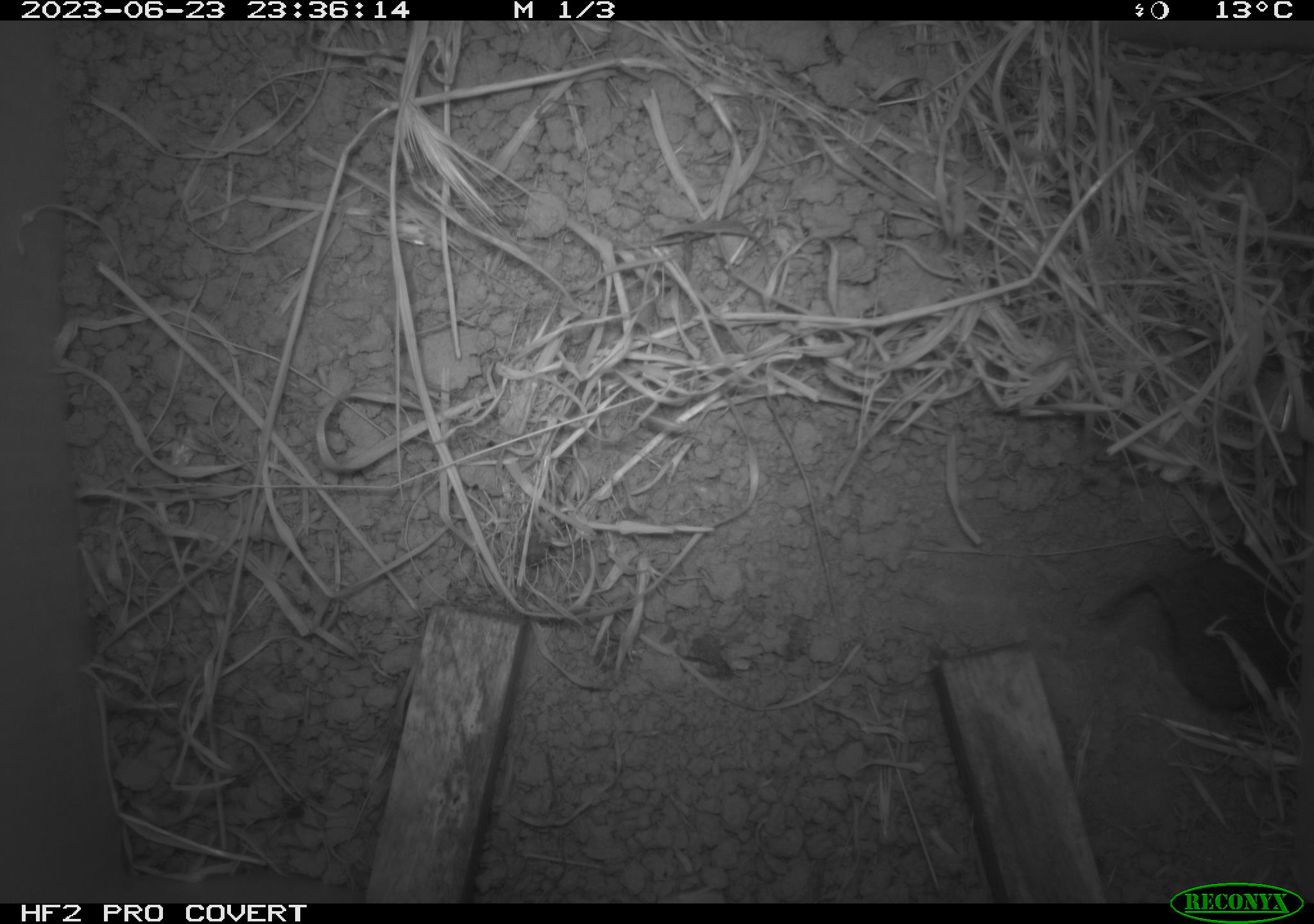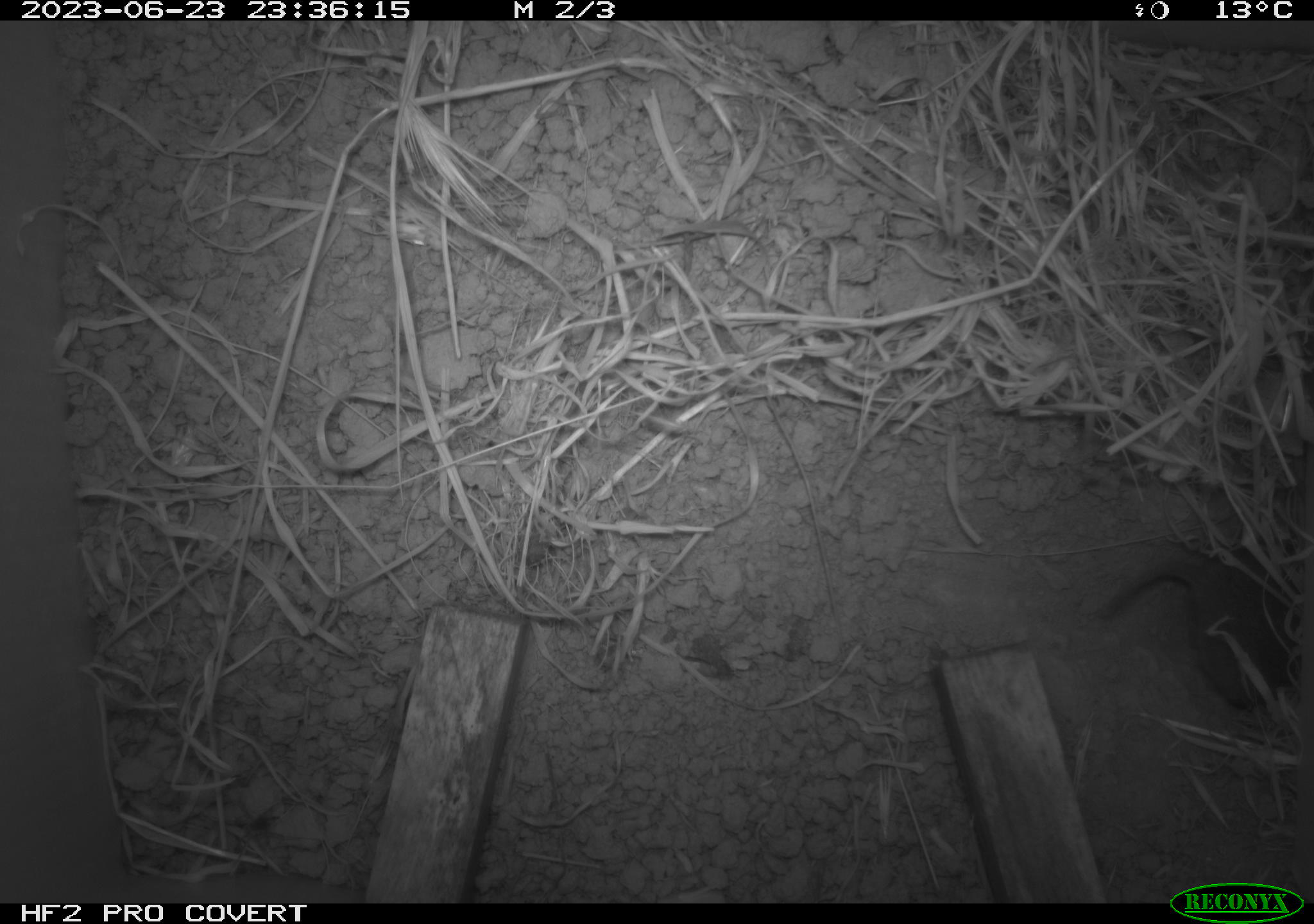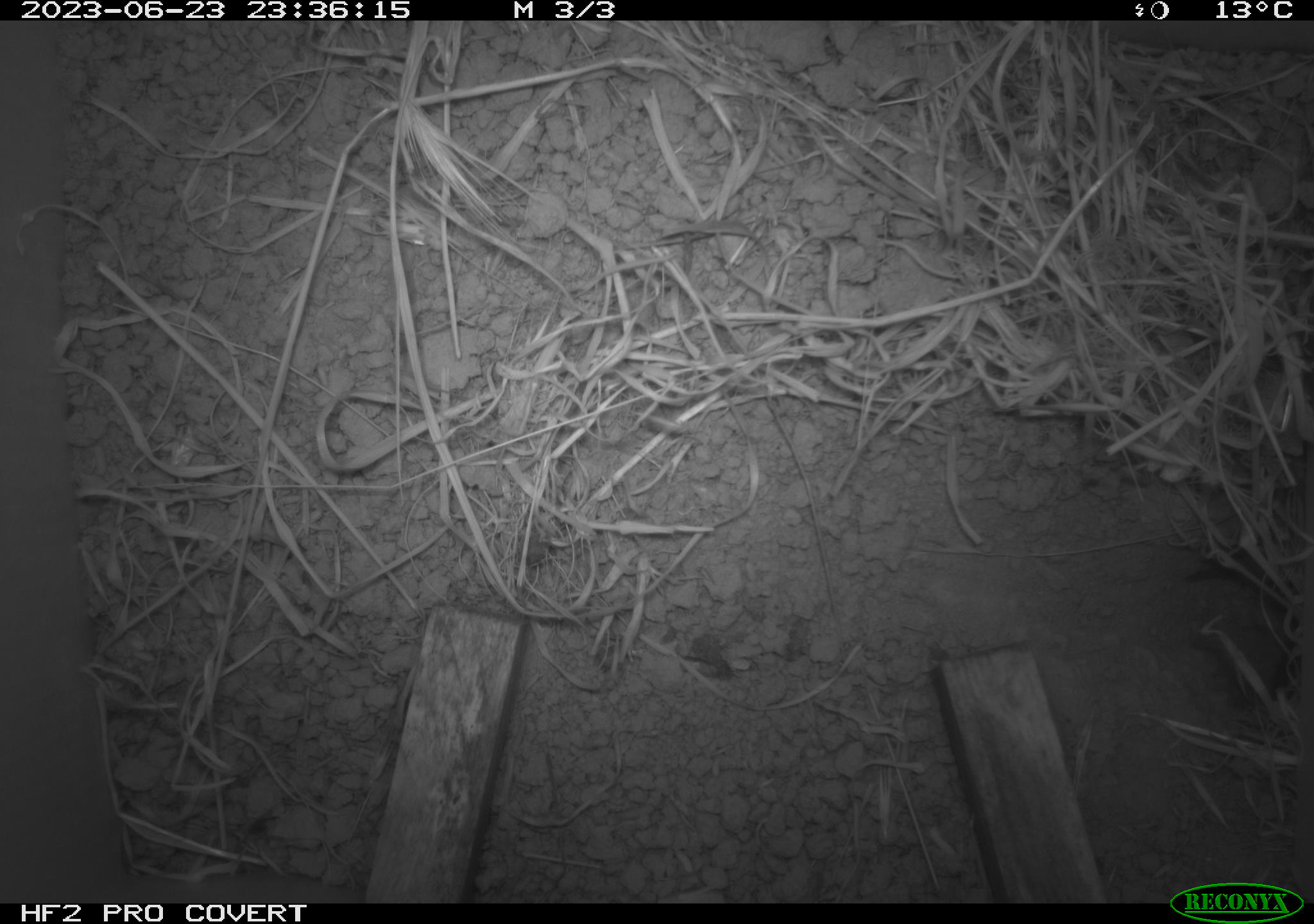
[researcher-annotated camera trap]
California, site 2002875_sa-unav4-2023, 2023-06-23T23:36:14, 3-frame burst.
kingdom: Animalia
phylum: Chordata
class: Mammalia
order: Rodentia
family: Cricetidae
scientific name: Arvicolinae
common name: voles, lemmings, and muskrats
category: arvicolinae subfamily